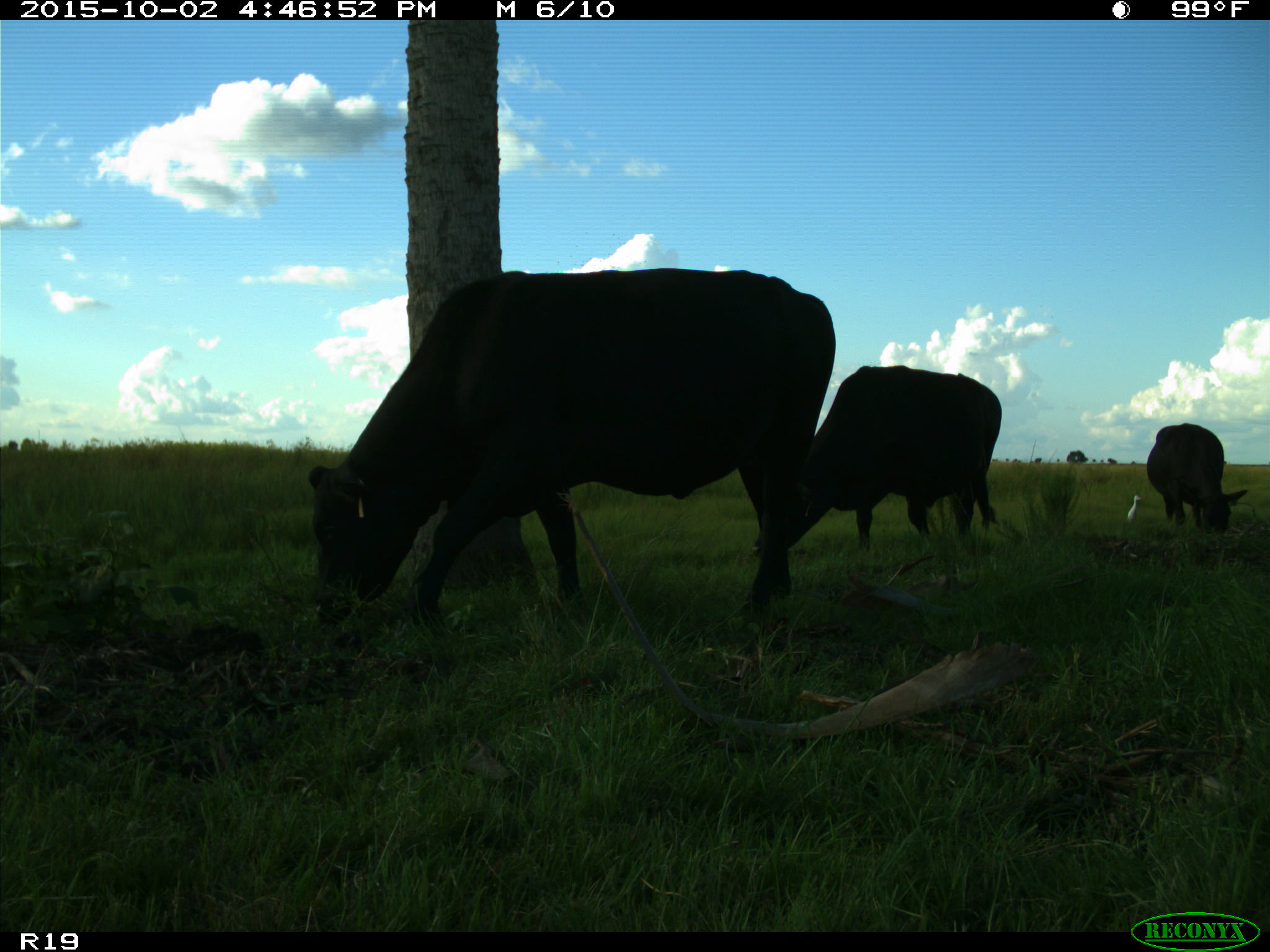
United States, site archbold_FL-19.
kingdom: Animalia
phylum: Chordata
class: Mammalia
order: Artiodactyla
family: Bovidae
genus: Bos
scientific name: Bos taurus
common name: domestic cow